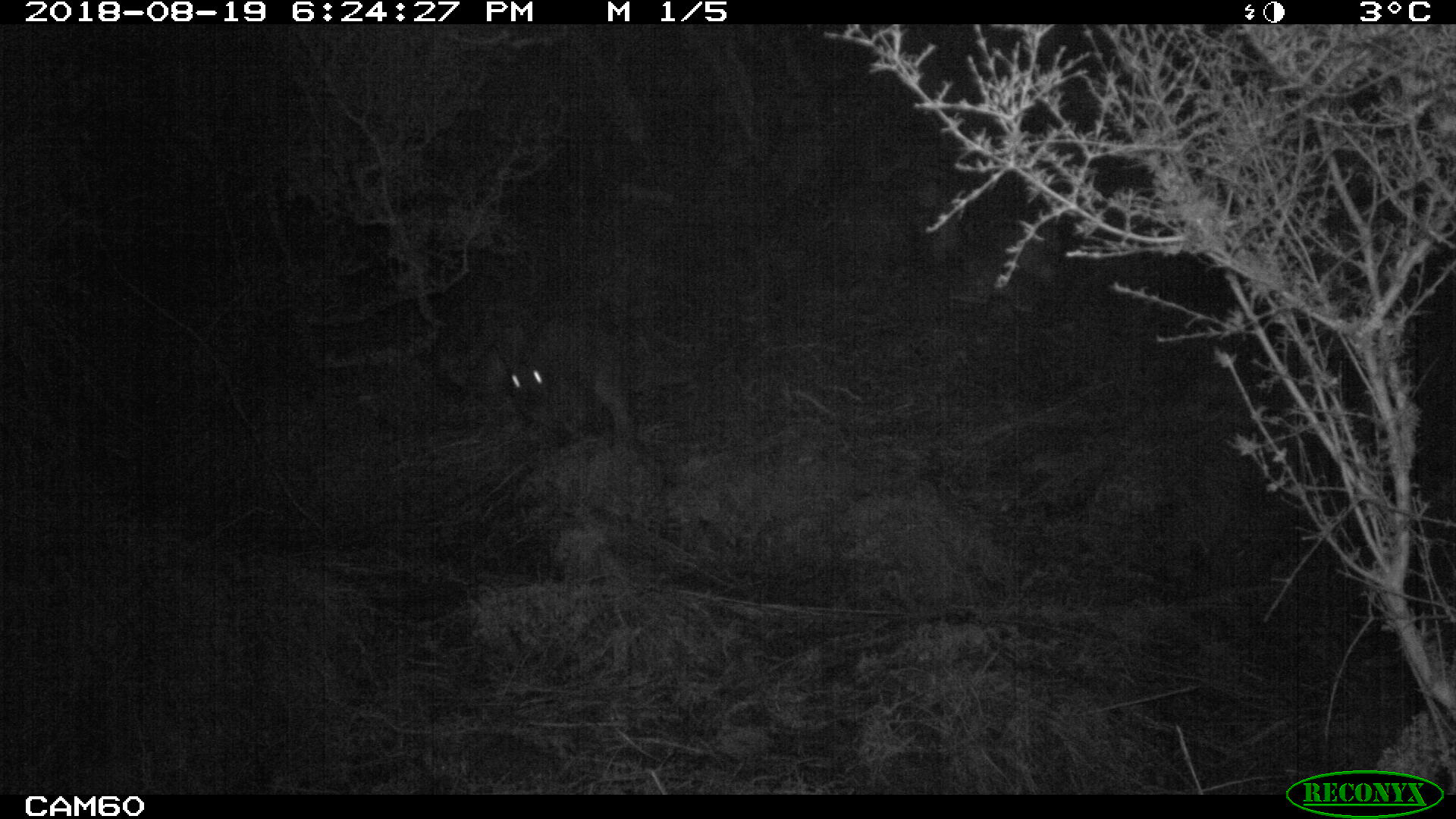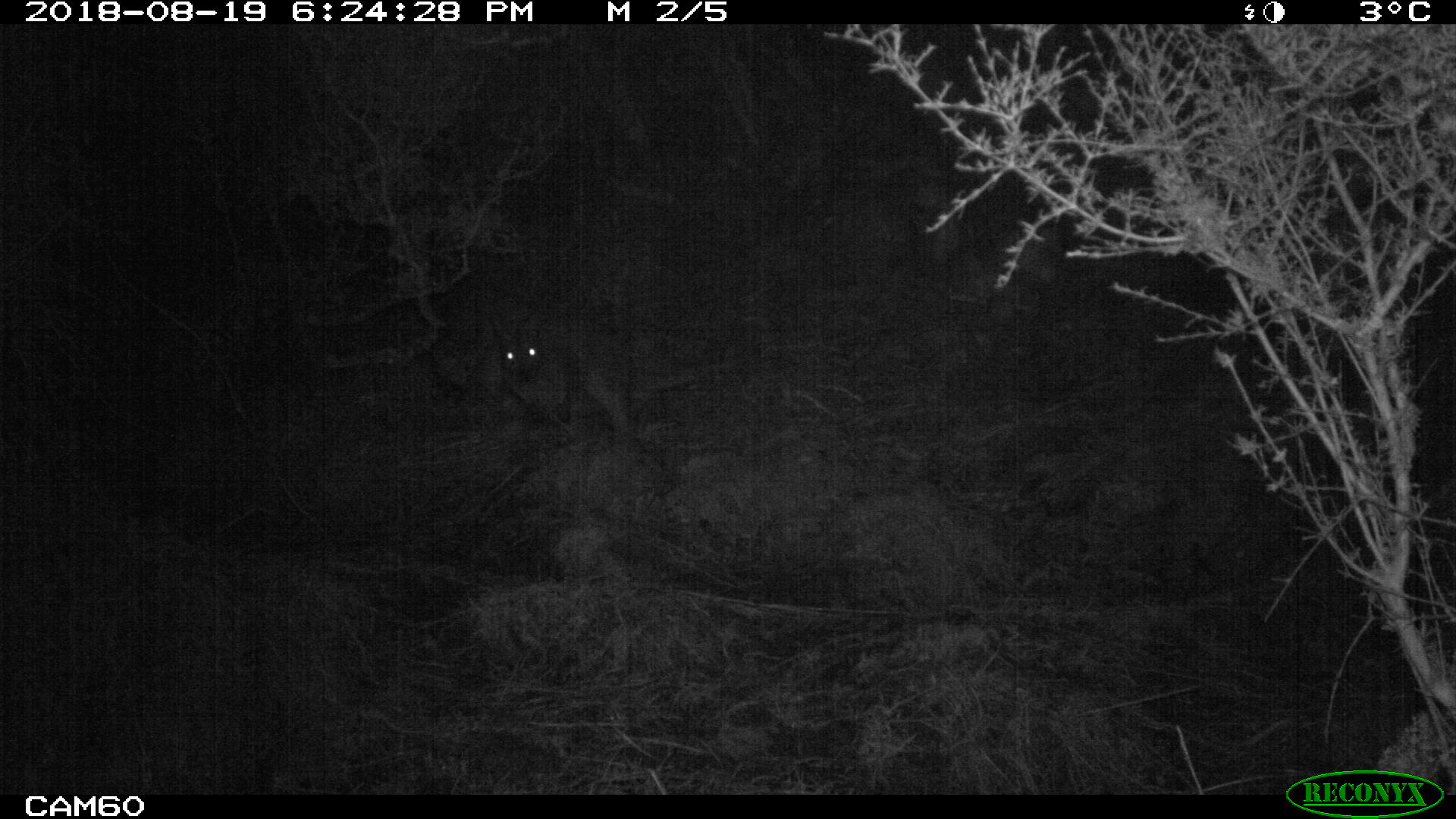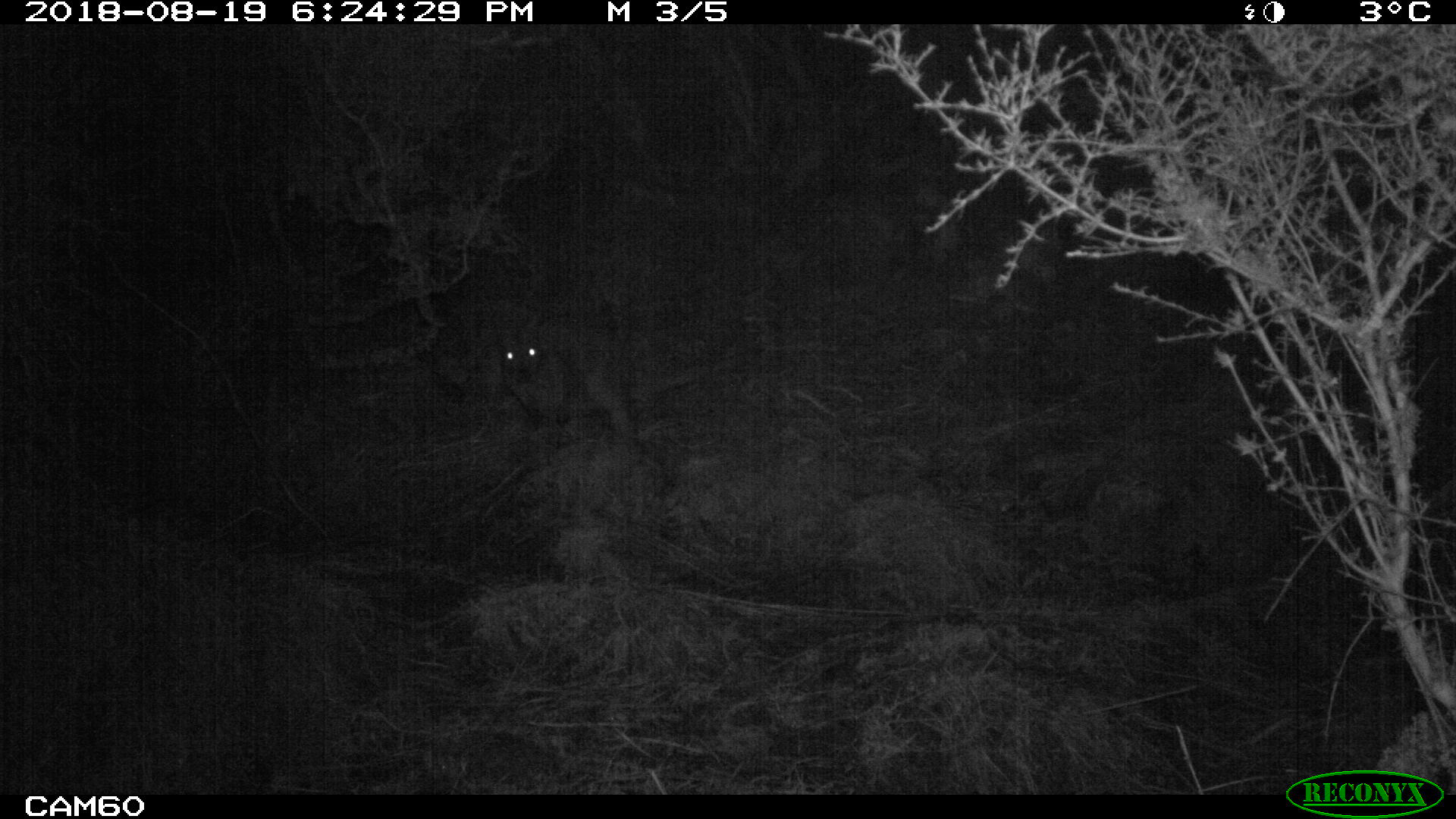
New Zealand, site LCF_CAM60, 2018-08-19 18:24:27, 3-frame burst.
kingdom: Animalia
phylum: Chordata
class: Mammalia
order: Diprotodontia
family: Macropodidae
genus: Notamacropus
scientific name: Notamacropus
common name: wallaby